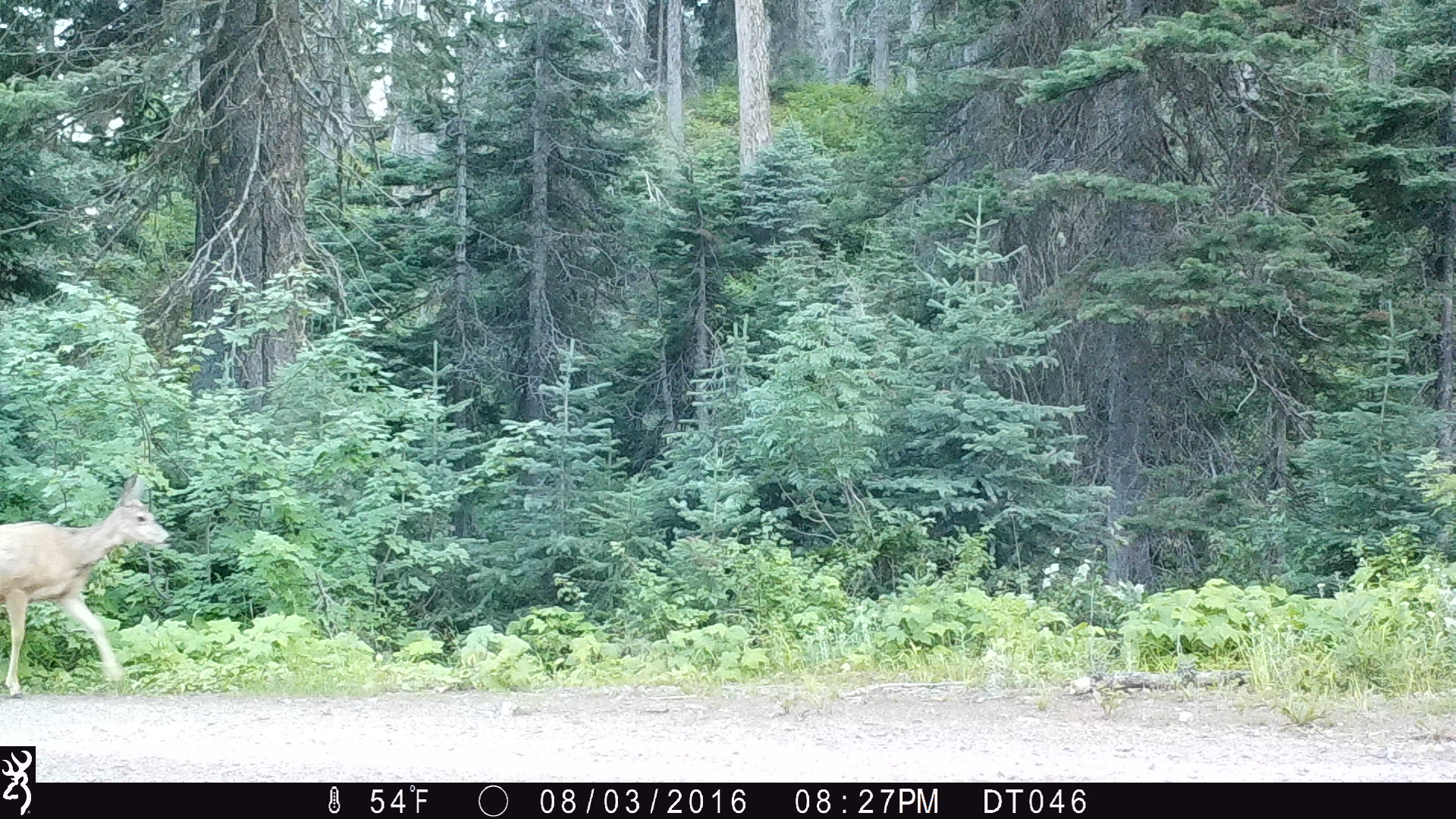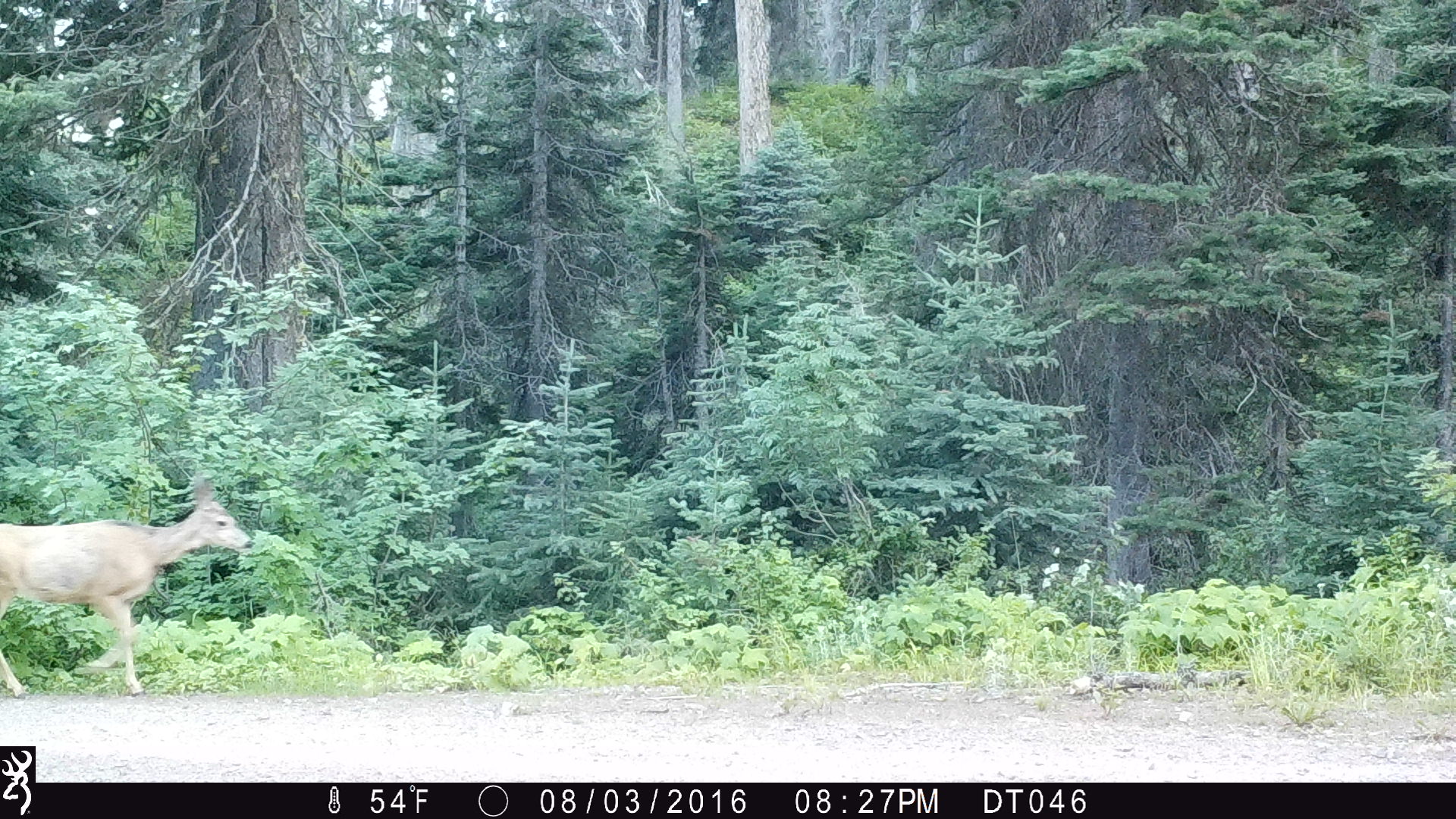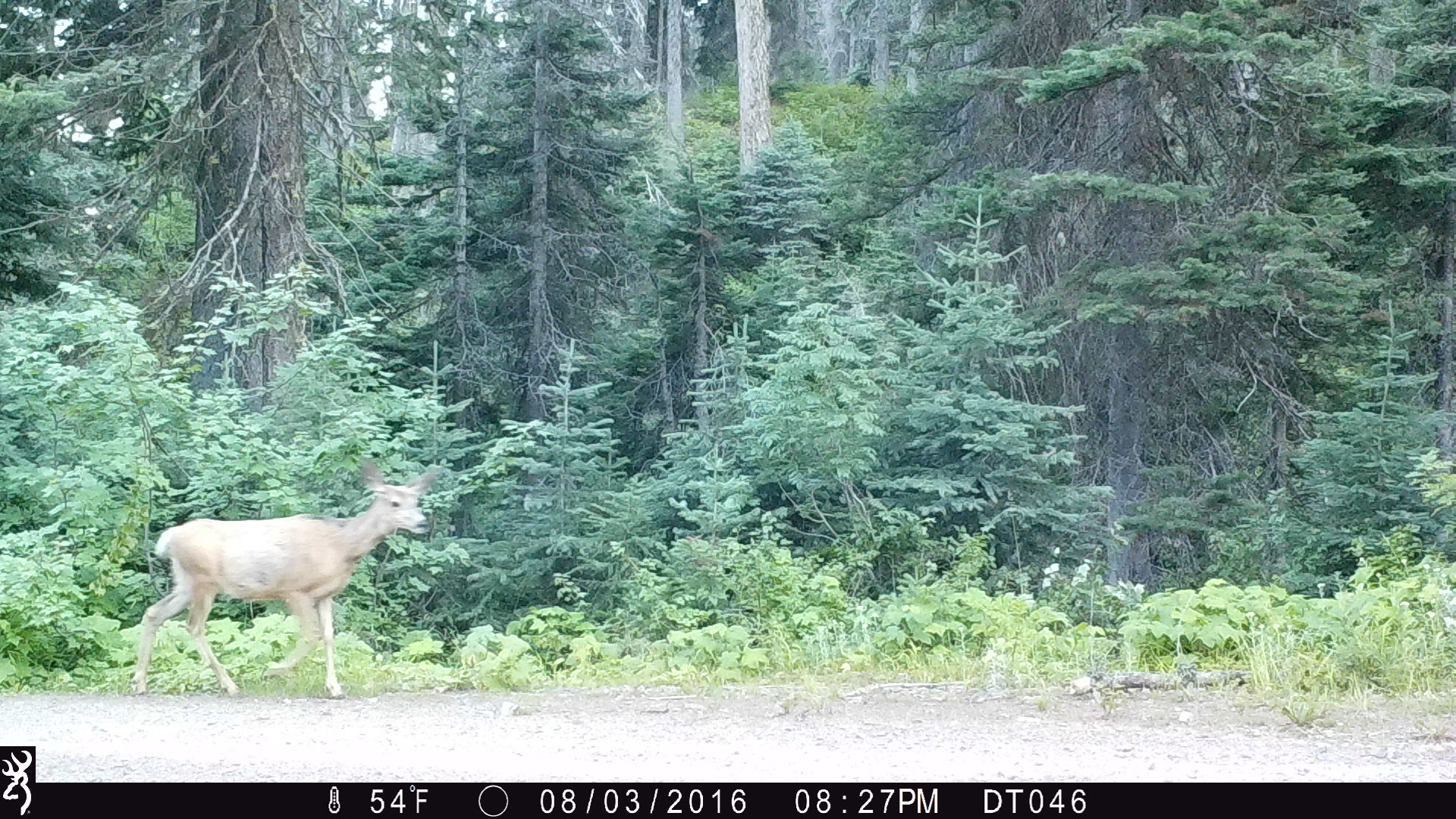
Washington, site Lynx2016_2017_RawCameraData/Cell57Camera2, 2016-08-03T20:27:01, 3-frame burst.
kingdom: Animalia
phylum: Chordata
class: Mammalia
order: Artiodactyla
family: Cervidae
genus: Odocoileus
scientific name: Odocoileus hemionus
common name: mule deer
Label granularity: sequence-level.